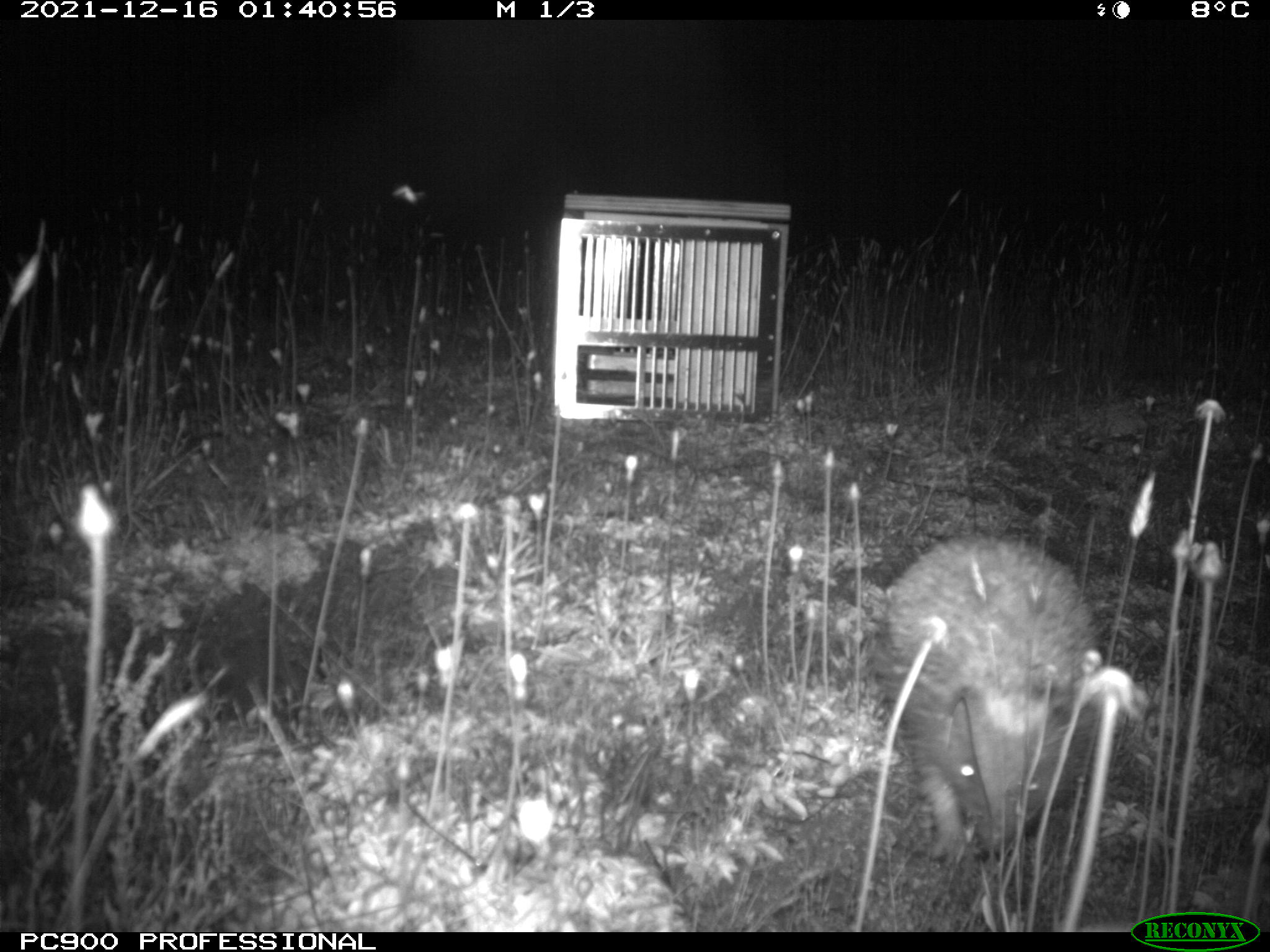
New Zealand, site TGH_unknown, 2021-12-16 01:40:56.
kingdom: Animalia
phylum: Chordata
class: Mammalia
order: Eulipotyphla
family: Erinaceidae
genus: Erinaceus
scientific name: Erinaceus europaeus europaeus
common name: european hedgehog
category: hedgehog